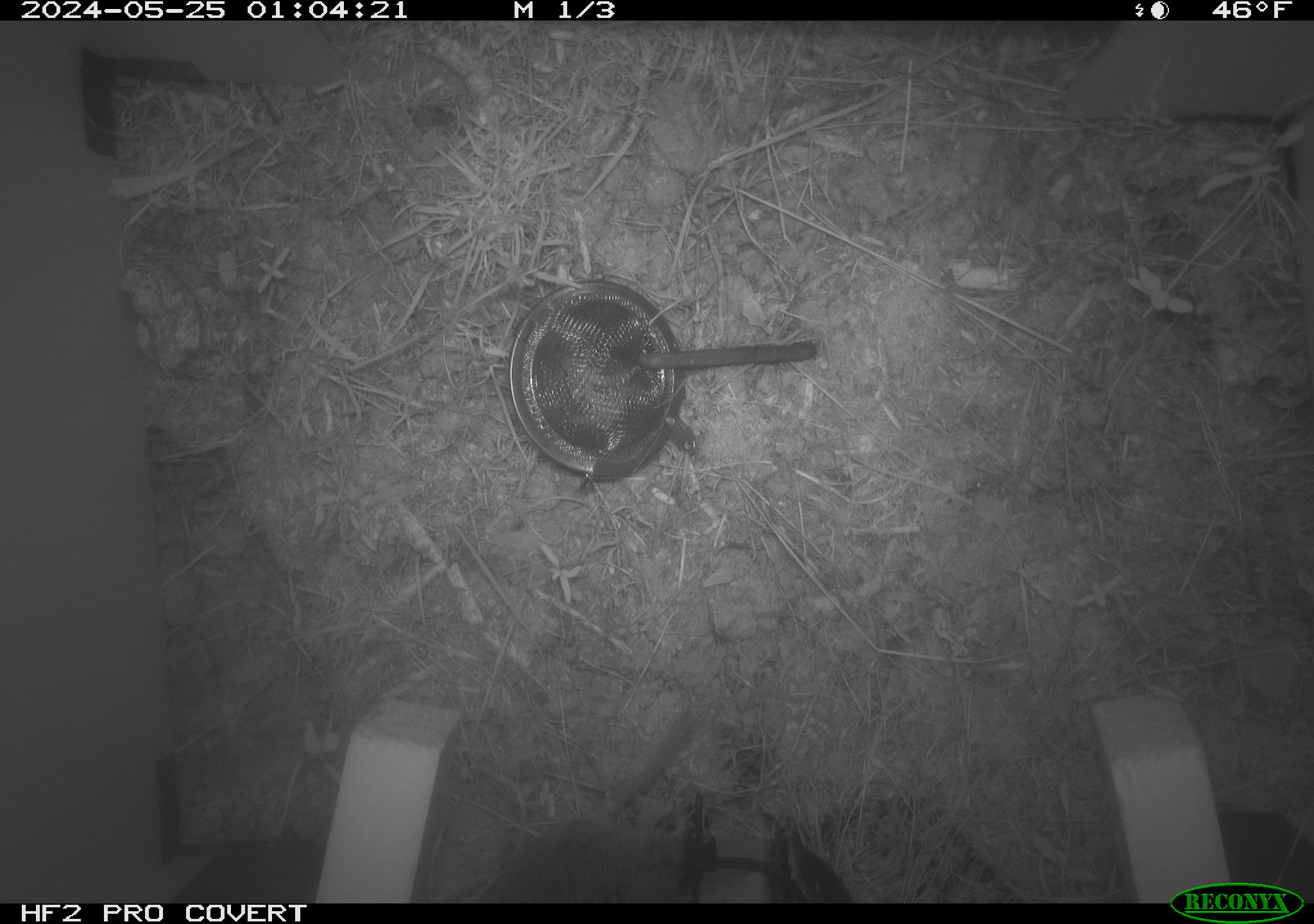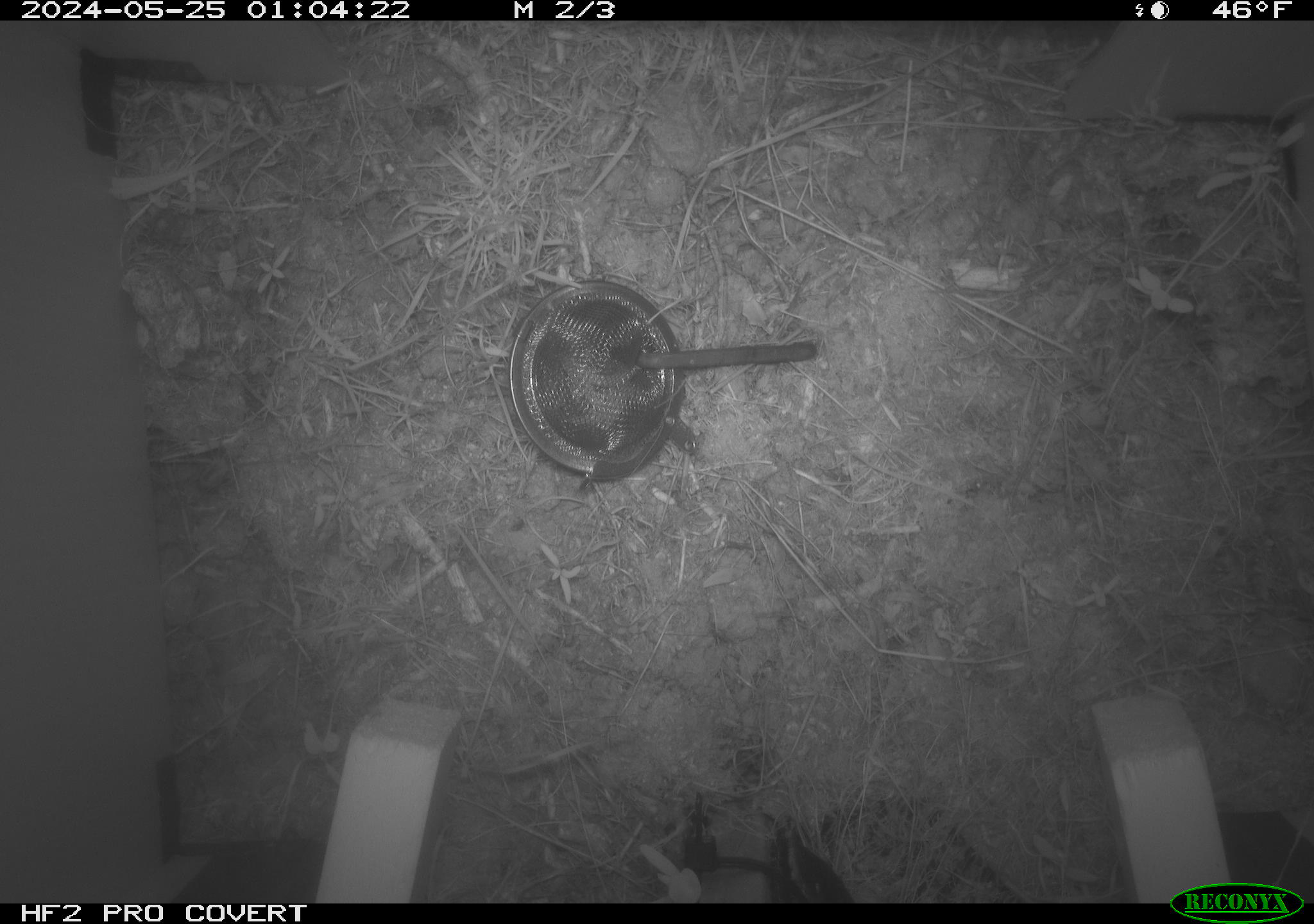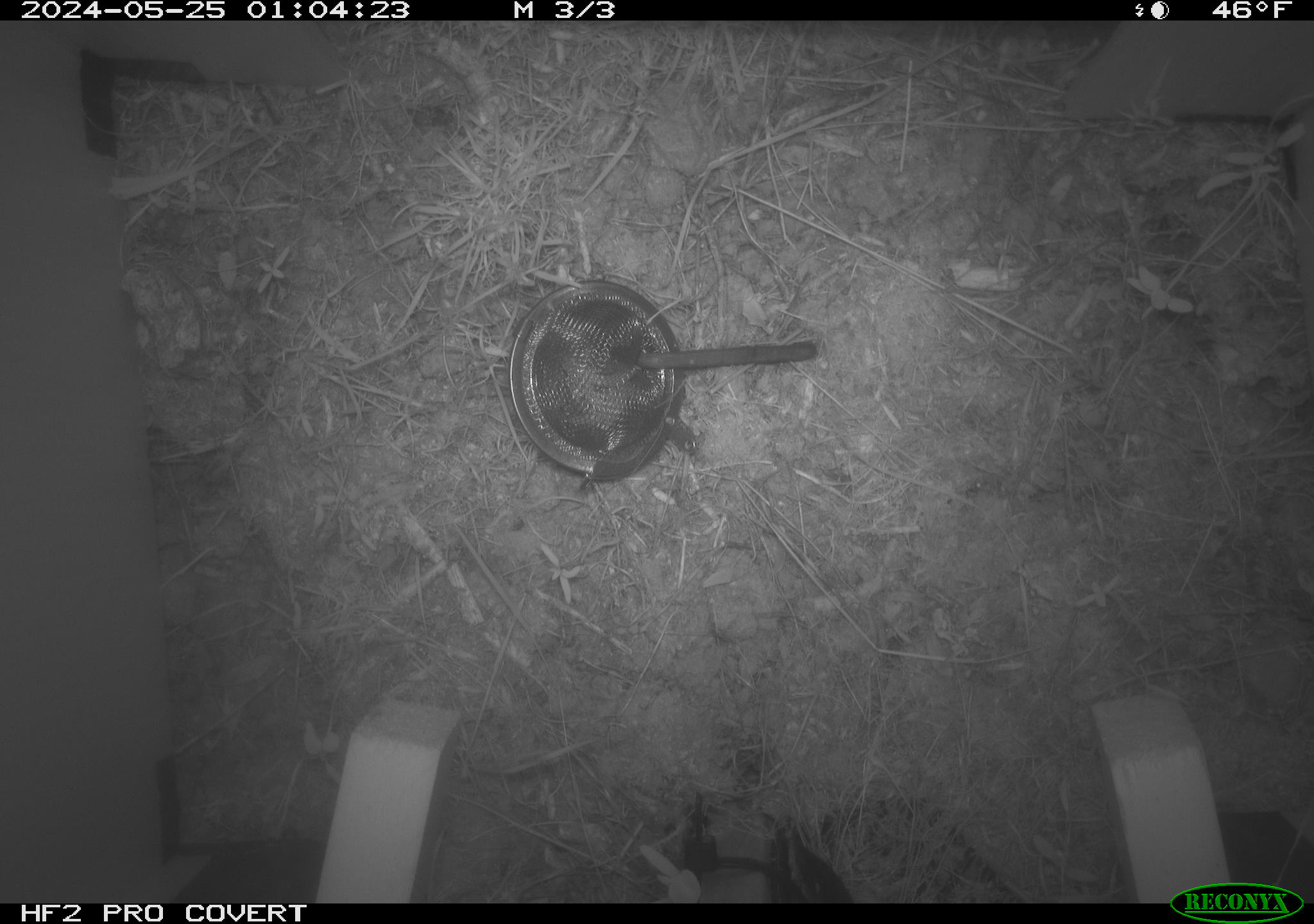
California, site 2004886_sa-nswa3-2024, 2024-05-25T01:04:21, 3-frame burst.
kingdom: Animalia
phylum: Chordata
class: Mammalia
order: Rodentia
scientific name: Rodentia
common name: rodent